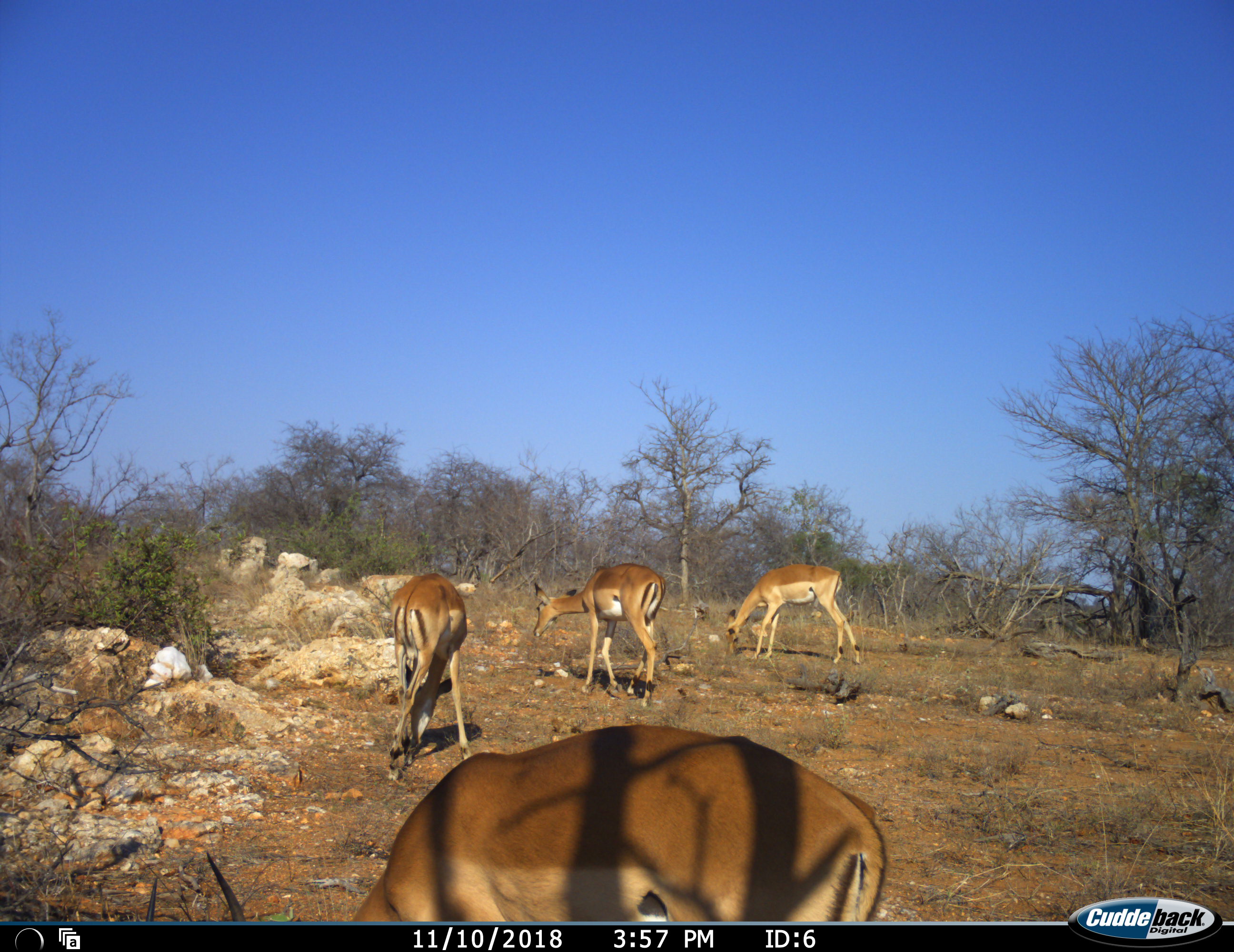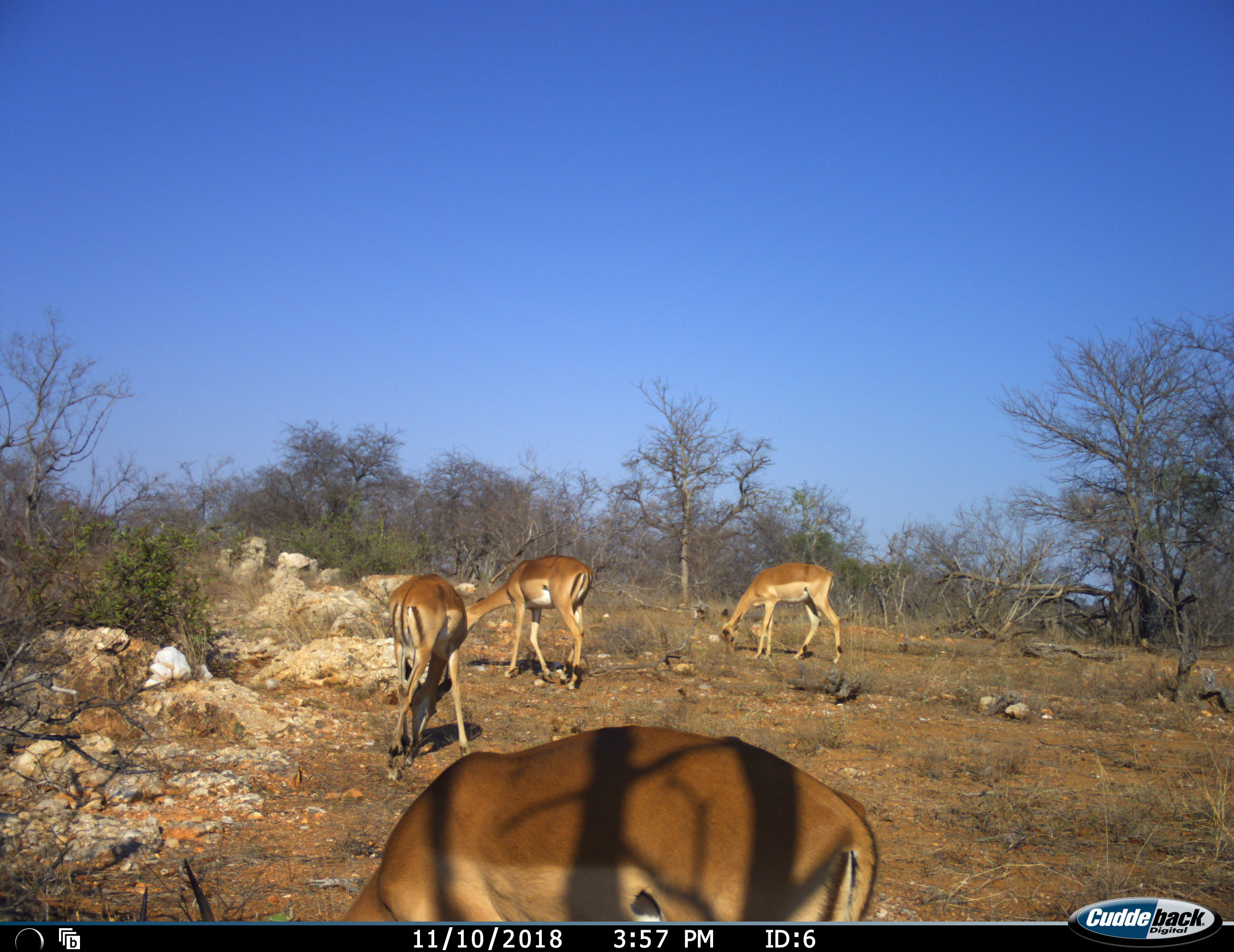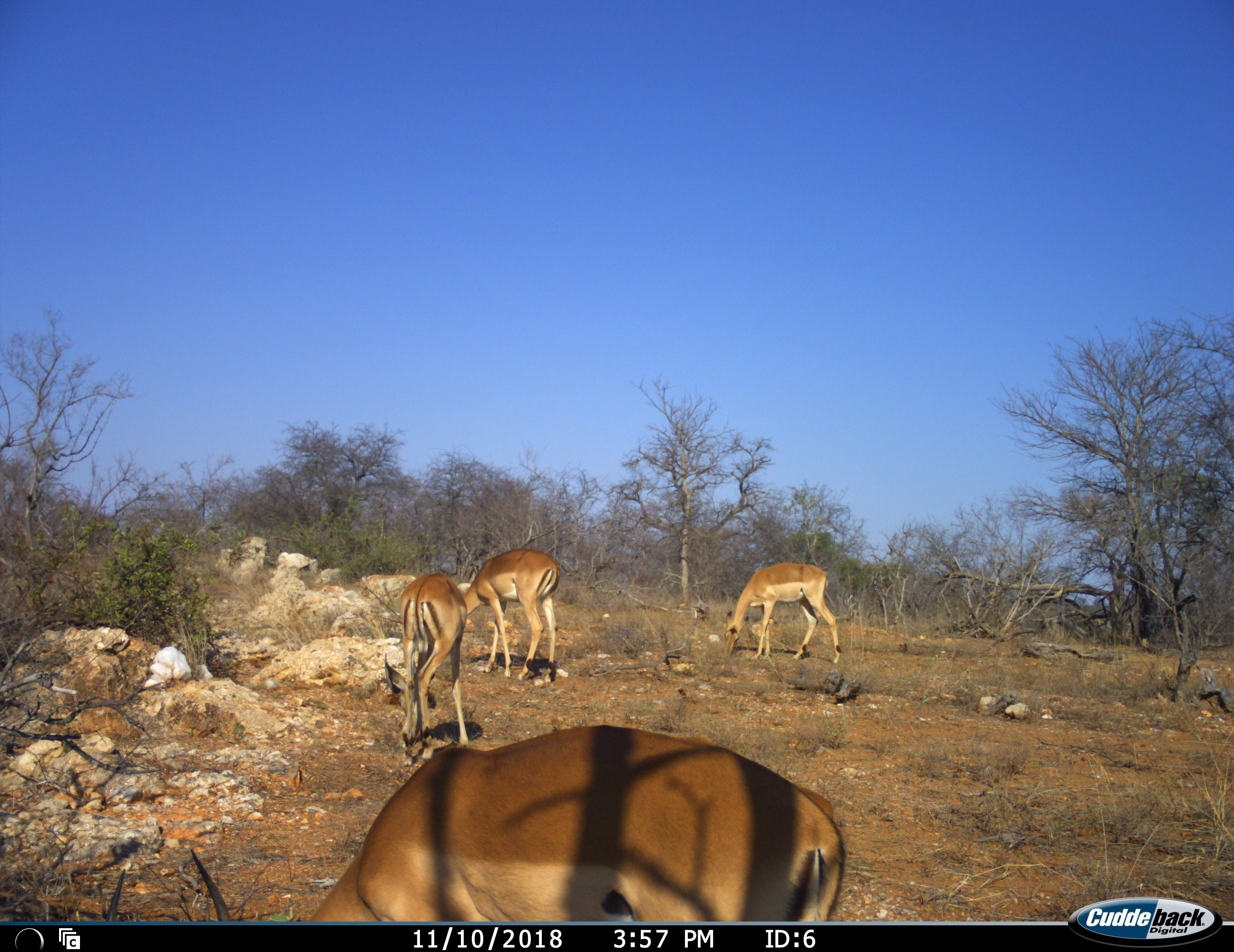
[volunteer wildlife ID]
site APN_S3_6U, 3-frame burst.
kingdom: Animalia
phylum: Chordata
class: Mammalia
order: Artiodactyla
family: Bovidae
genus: Aepyceros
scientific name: Aepyceros melampus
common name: impala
Impala (Aepyceros melampus), count 4. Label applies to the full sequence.